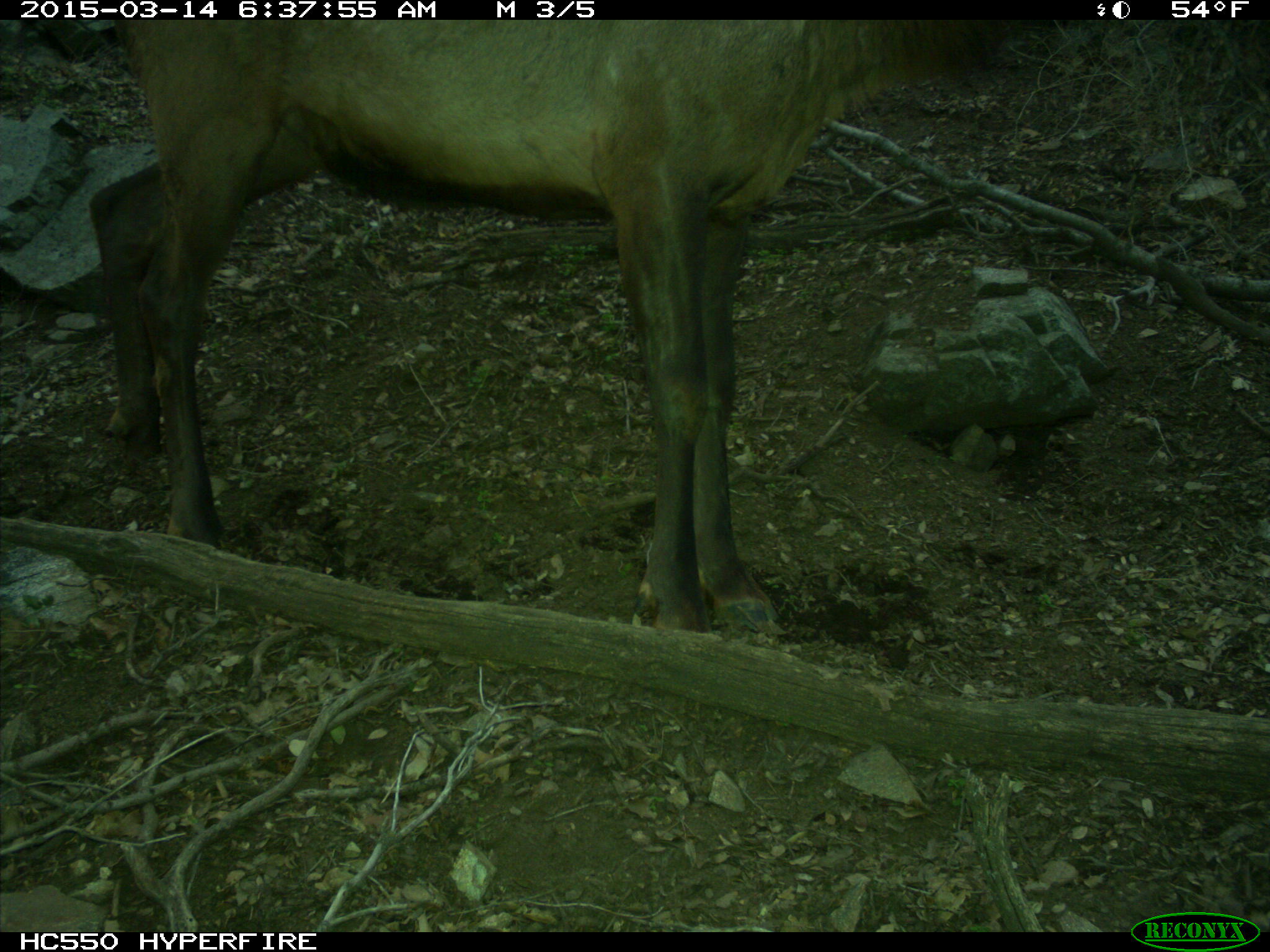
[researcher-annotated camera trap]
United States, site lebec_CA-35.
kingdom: Animalia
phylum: Chordata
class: Mammalia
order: Artiodactyla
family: Cervidae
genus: Cervus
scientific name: Cervus canadensis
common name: elk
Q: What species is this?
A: Cervus canadensis (elk).